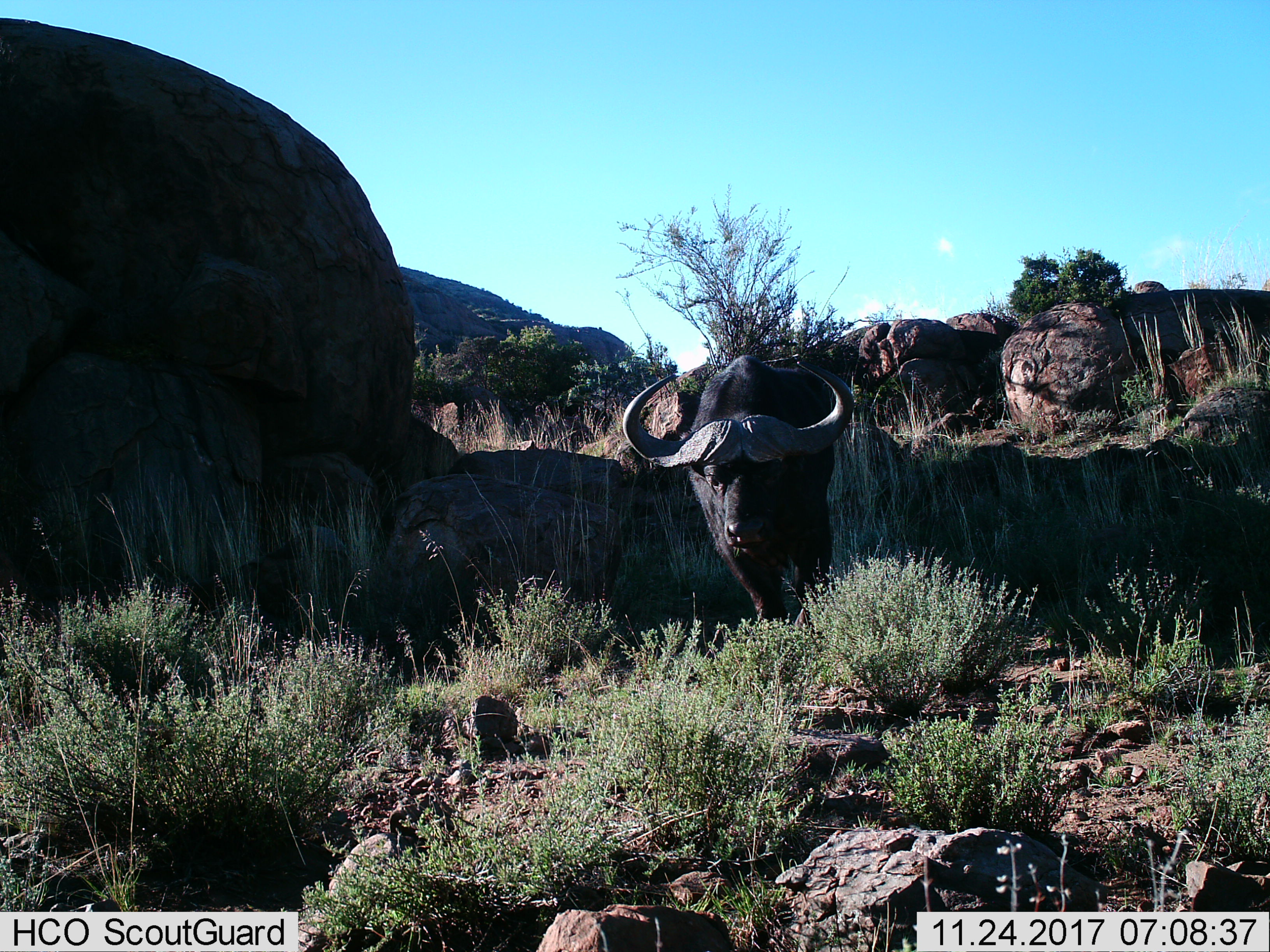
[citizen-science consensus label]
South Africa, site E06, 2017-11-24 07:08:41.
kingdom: Animalia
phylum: Chordata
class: Mammalia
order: Artiodactyla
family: Bovidae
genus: Syncerus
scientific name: Syncerus caffer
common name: cape buffalo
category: buffalo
Buffalo (cape buffalo) (Syncerus caffer), count 1. Behavior (volunteer vote fractions): standing 56%, resting 0%, moving 44%, interacting 0%. Young present (vote fraction): 11%. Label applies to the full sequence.